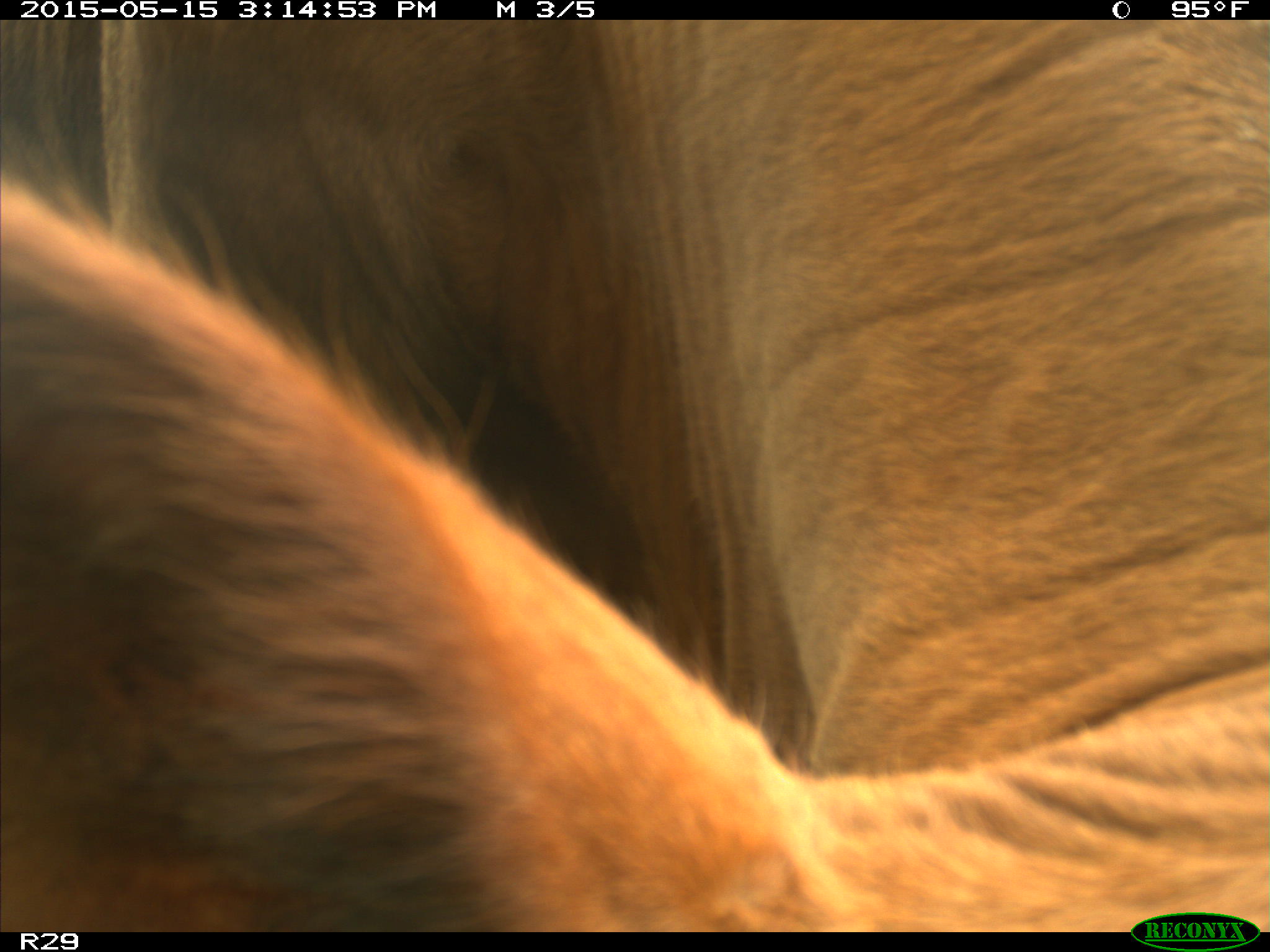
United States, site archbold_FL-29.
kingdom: Animalia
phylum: Chordata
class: Mammalia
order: Artiodactyla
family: Bovidae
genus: Bos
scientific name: Bos taurus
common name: domestic cow